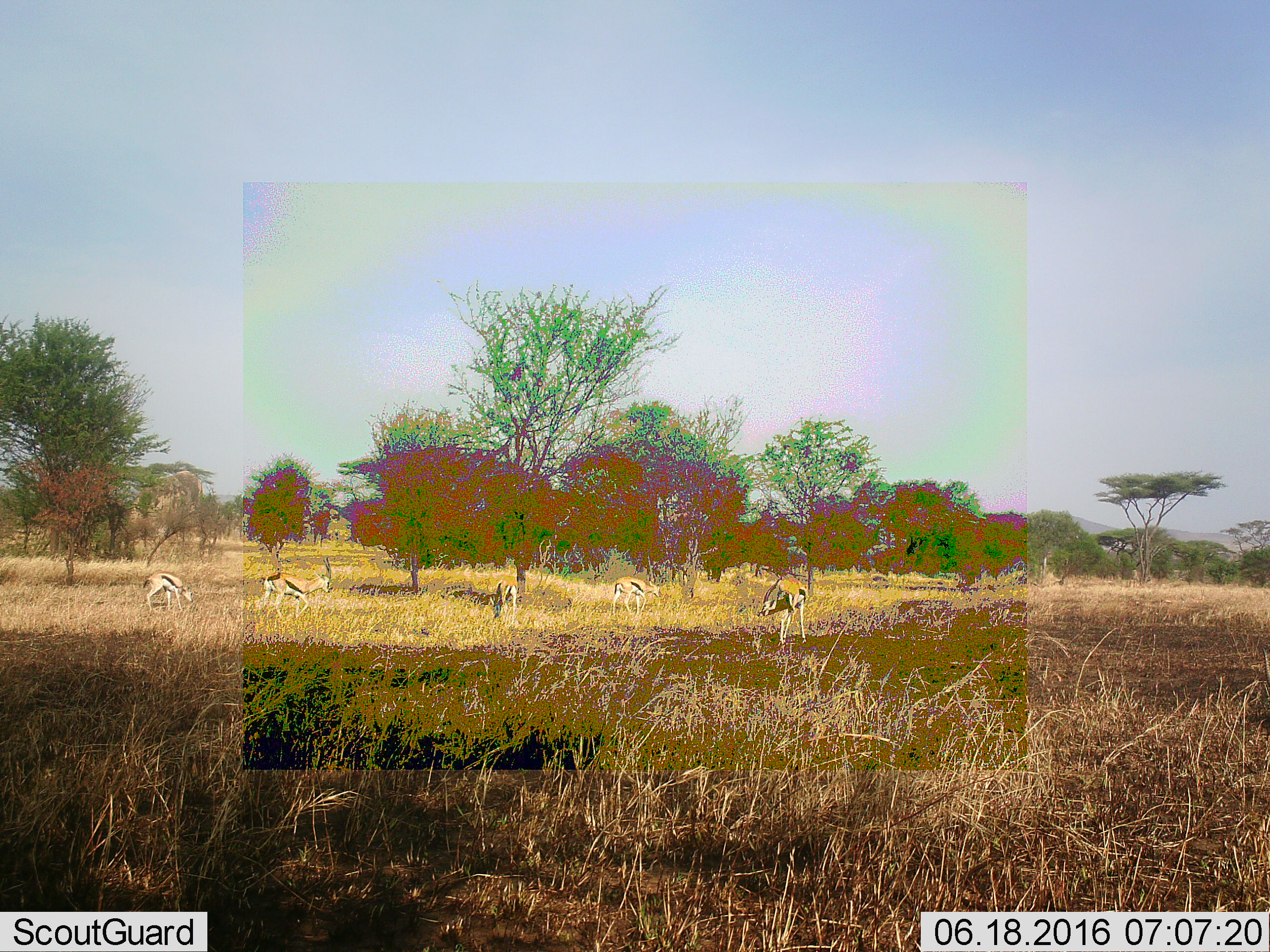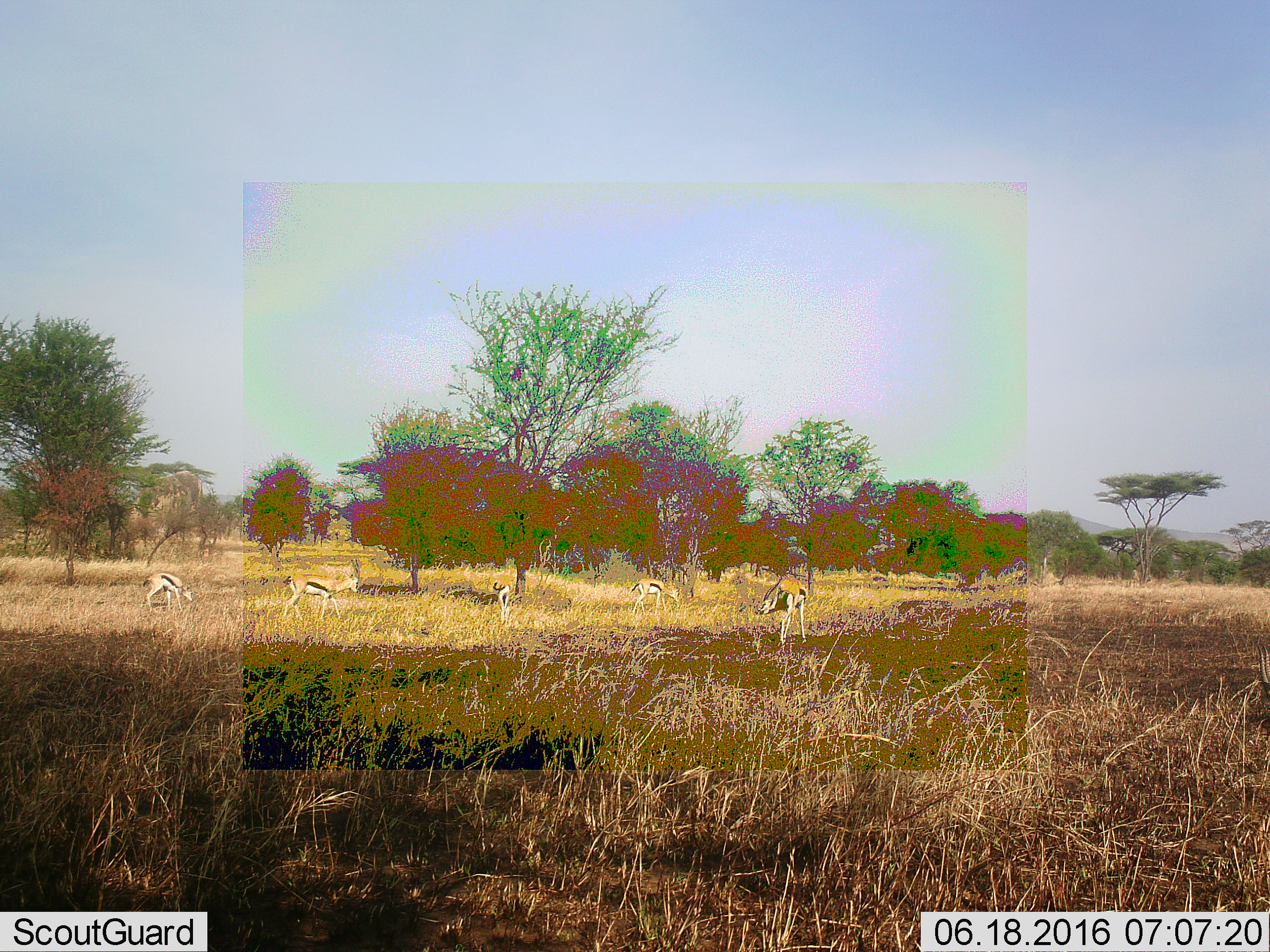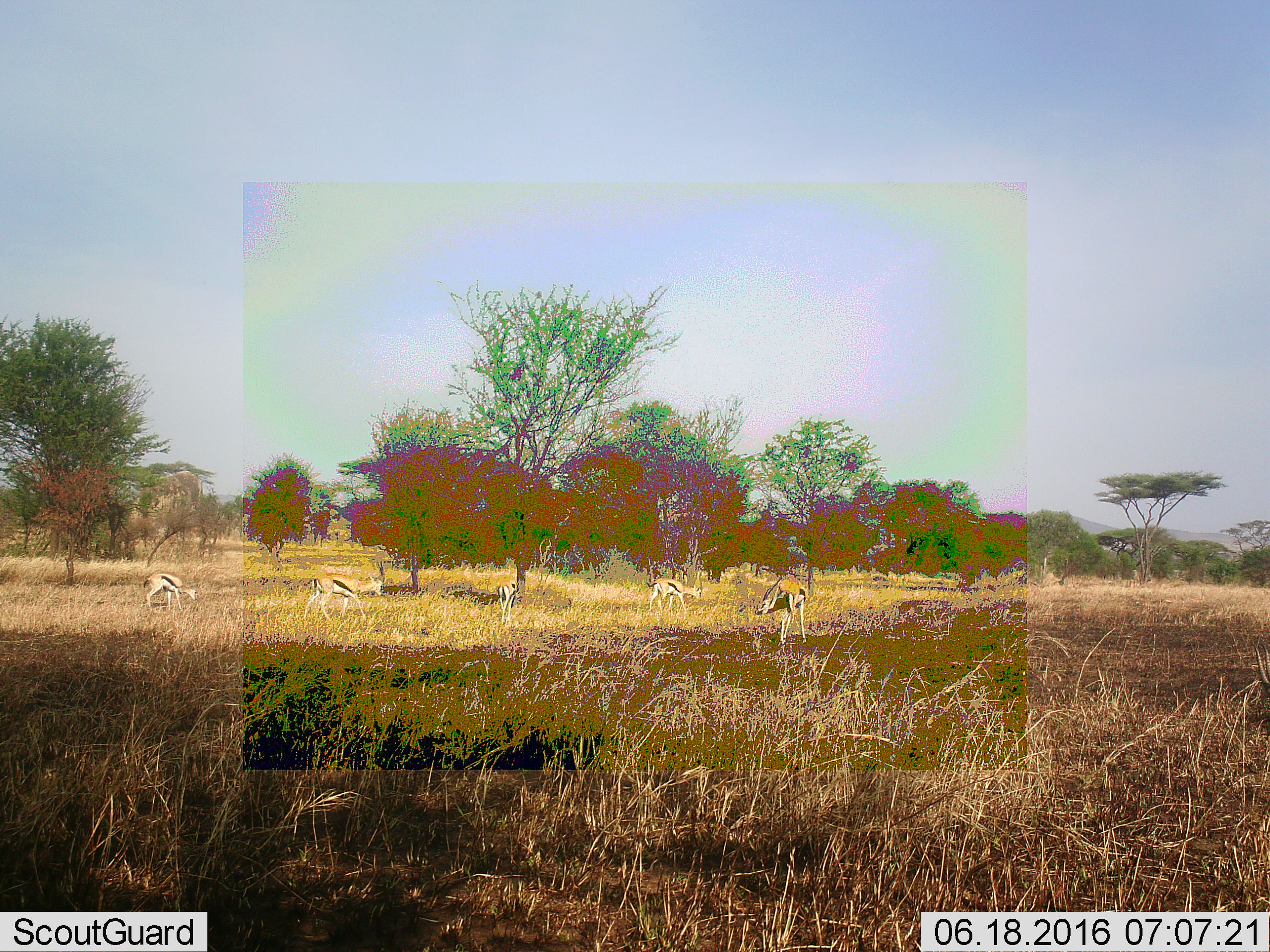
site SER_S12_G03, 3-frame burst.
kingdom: Animalia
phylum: Chordata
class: Mammalia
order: Artiodactyla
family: Bovidae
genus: Eudorcas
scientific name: Eudorcas thomsonii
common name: thomson's gazelle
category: gazellethomsons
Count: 5.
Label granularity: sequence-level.